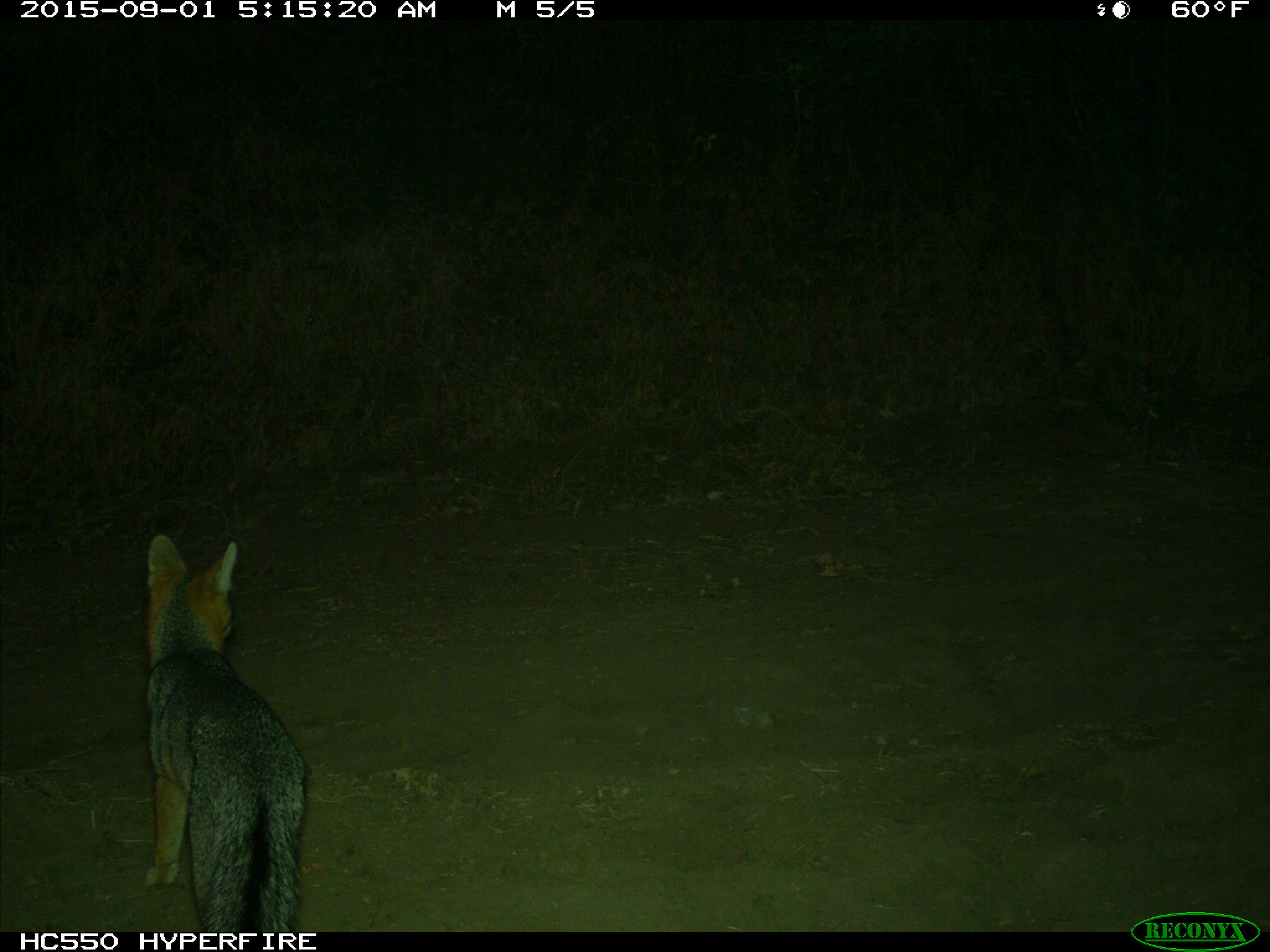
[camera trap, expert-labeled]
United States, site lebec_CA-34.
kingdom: Animalia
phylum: Chordata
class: Mammalia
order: Carnivora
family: Canidae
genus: Urocyon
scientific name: Urocyon cinereoargenteus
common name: gray fox